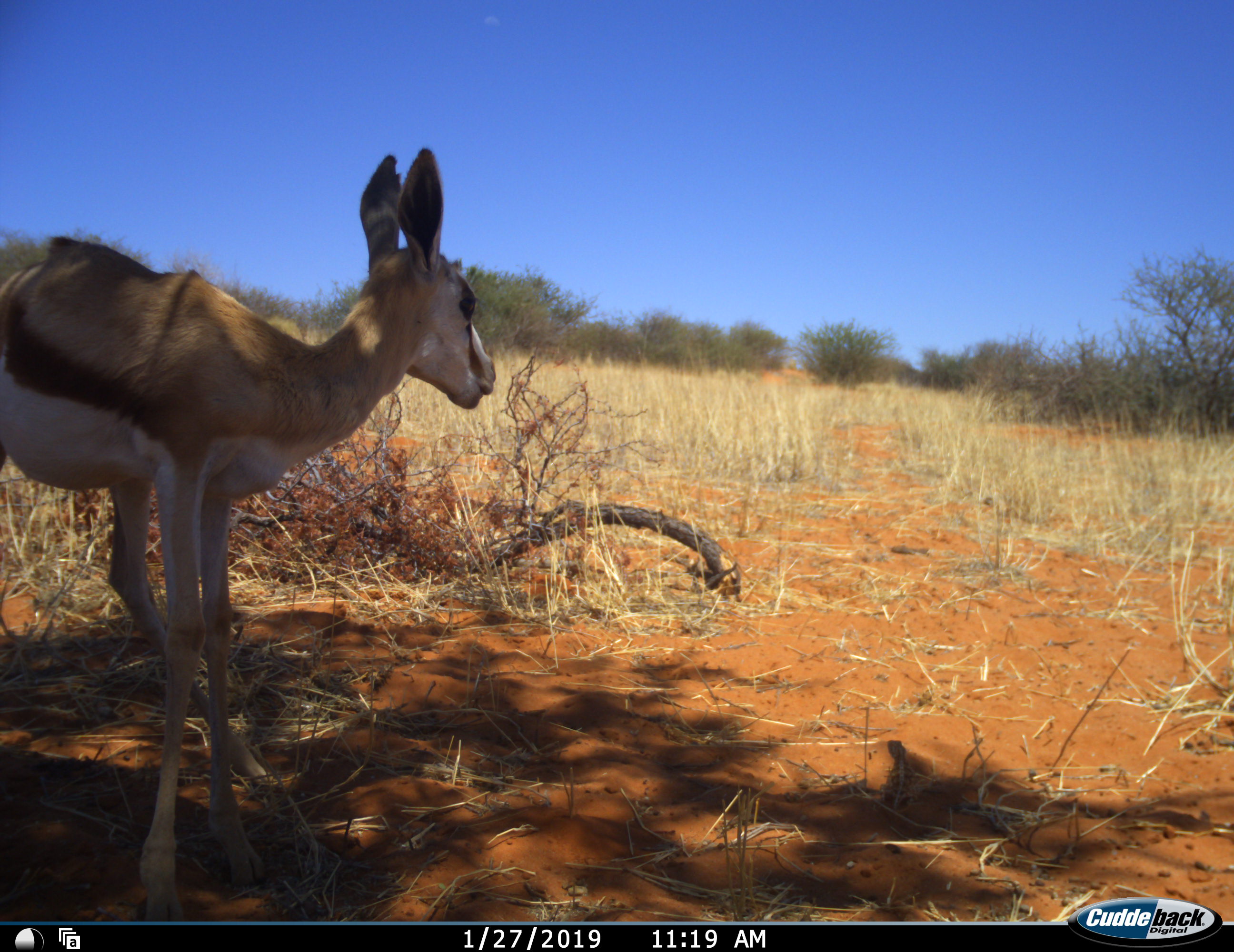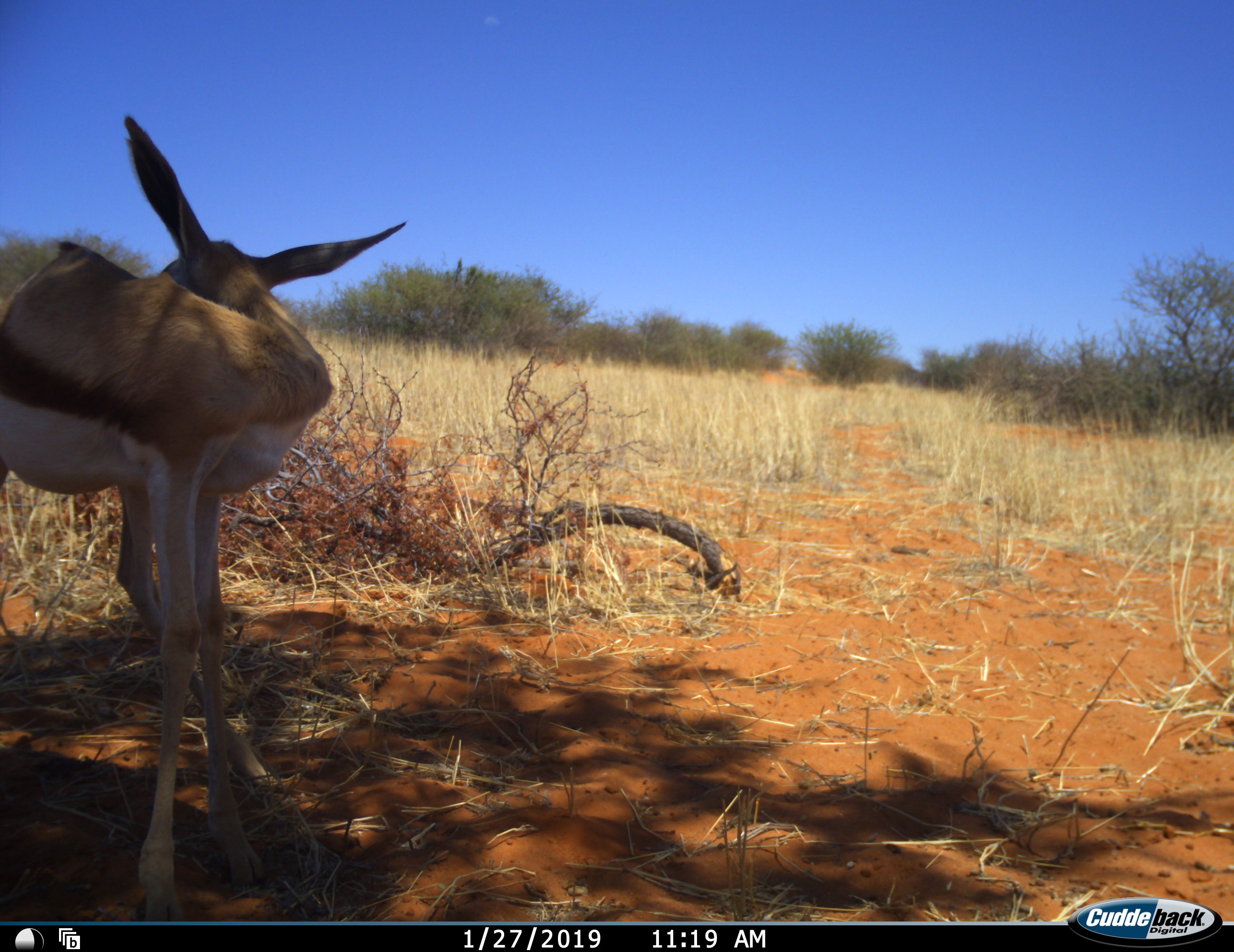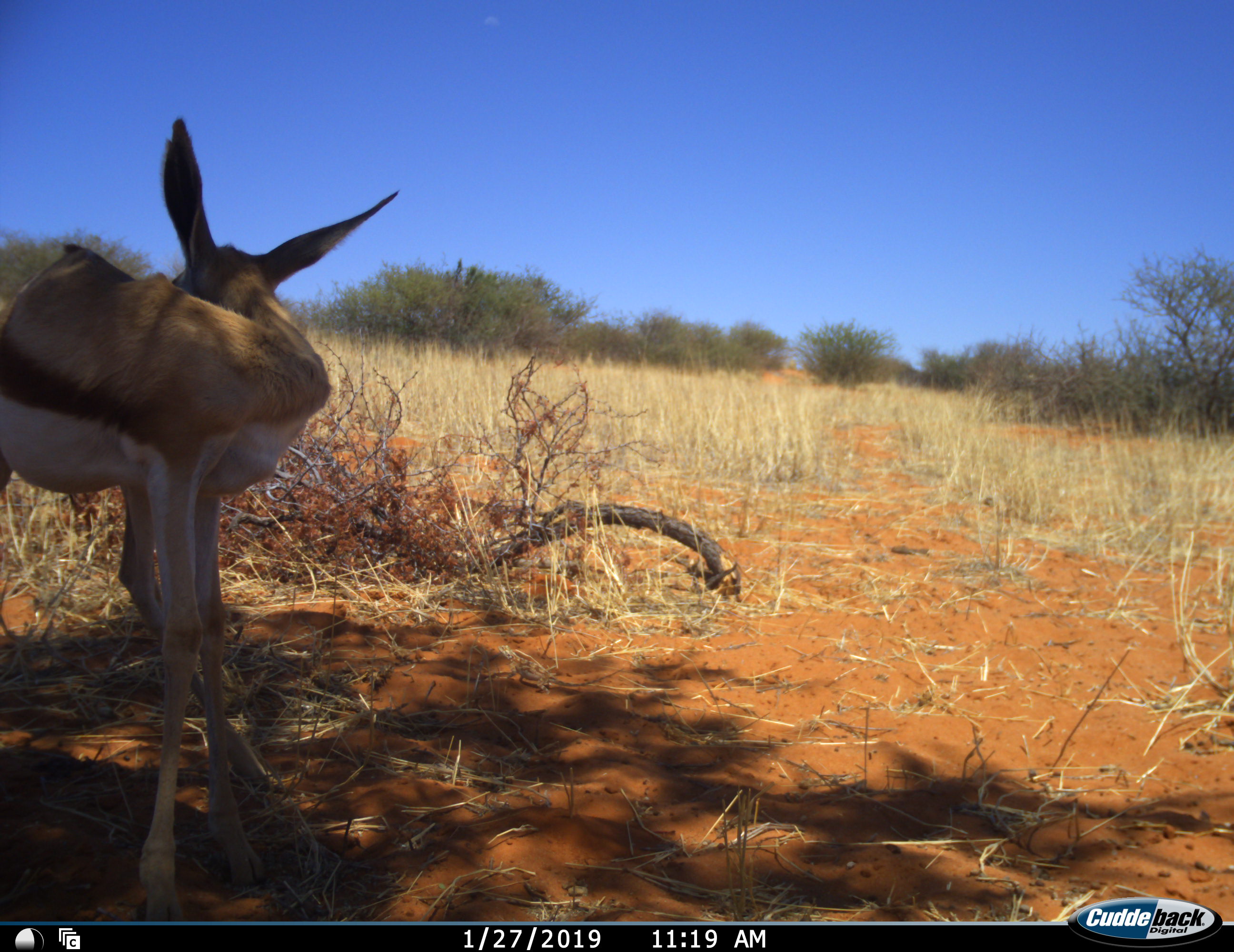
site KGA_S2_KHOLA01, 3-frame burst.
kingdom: Animalia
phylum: Chordata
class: Mammalia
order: Artiodactyla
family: Bovidae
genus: Antidorcas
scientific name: Antidorcas marsupialis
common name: springbok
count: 1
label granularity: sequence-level